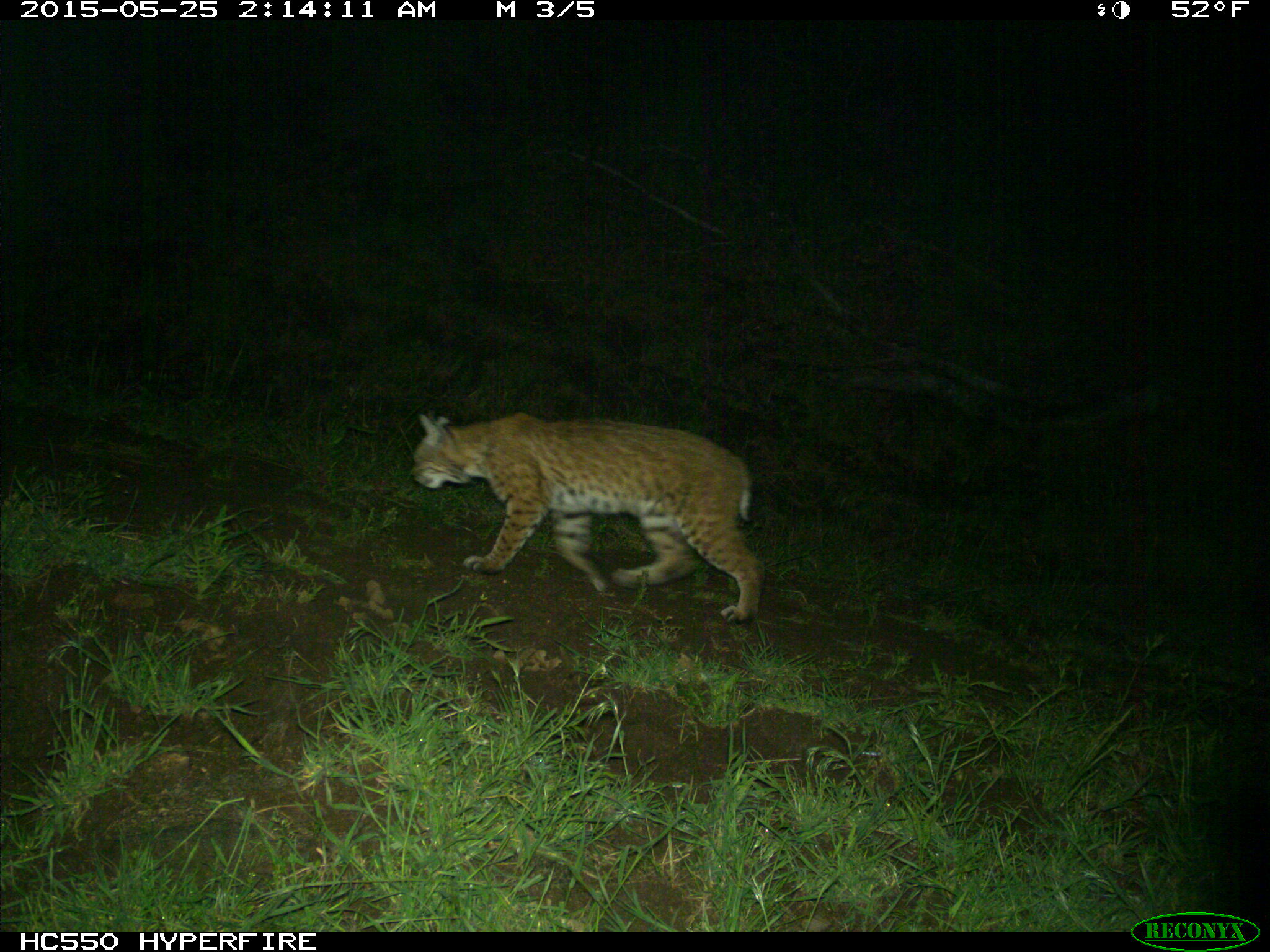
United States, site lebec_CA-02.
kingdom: Animalia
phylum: Chordata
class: Mammalia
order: Carnivora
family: Felidae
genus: Lynx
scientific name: Lynx rufus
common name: bobcat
Lynx rufus (bobcat).